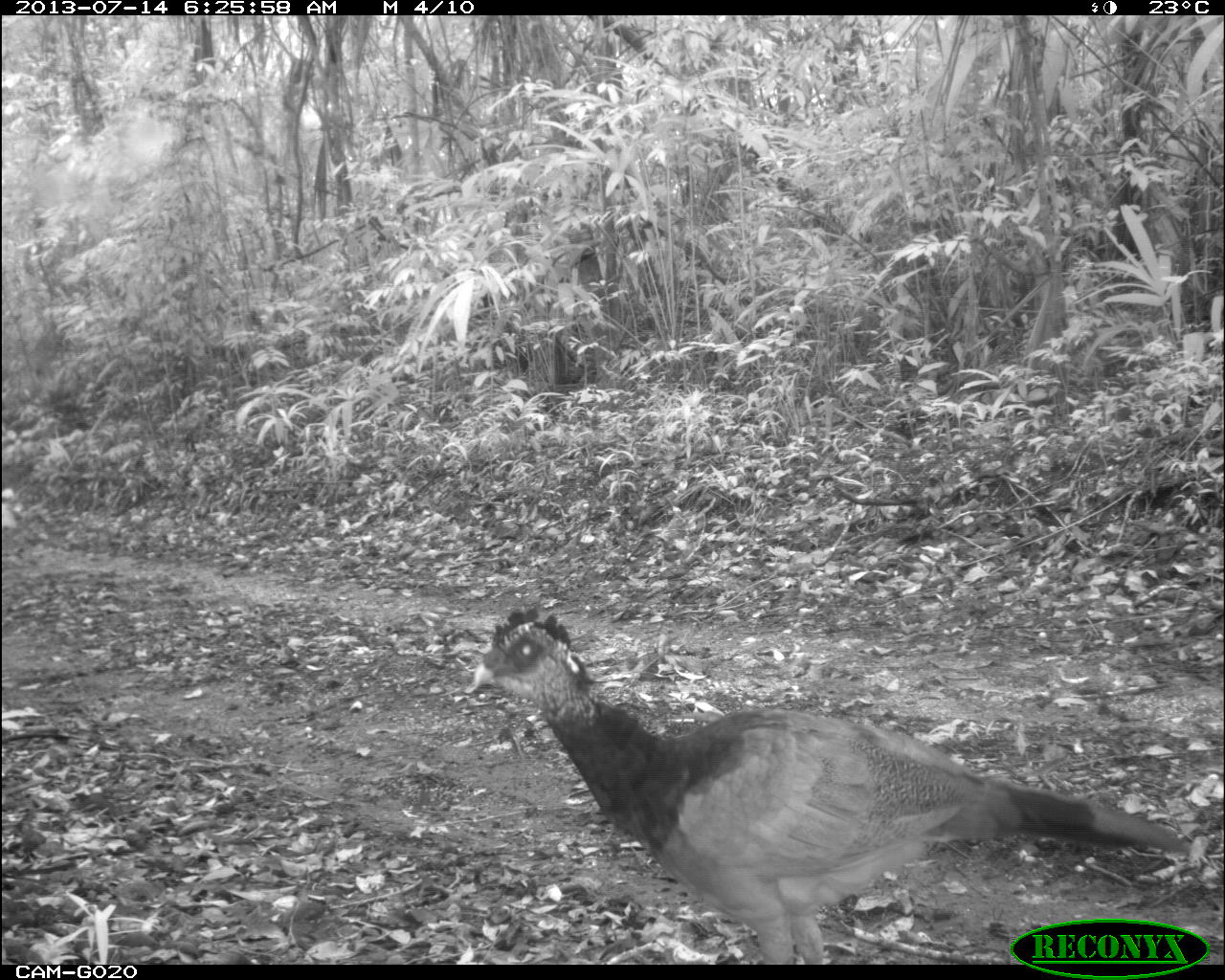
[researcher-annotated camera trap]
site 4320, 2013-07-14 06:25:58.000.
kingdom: Animalia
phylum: Chordata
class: Aves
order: Galliformes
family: Cracidae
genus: Crax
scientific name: Crax rubra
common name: great curassow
Crax rubra (great curassow), count 2.